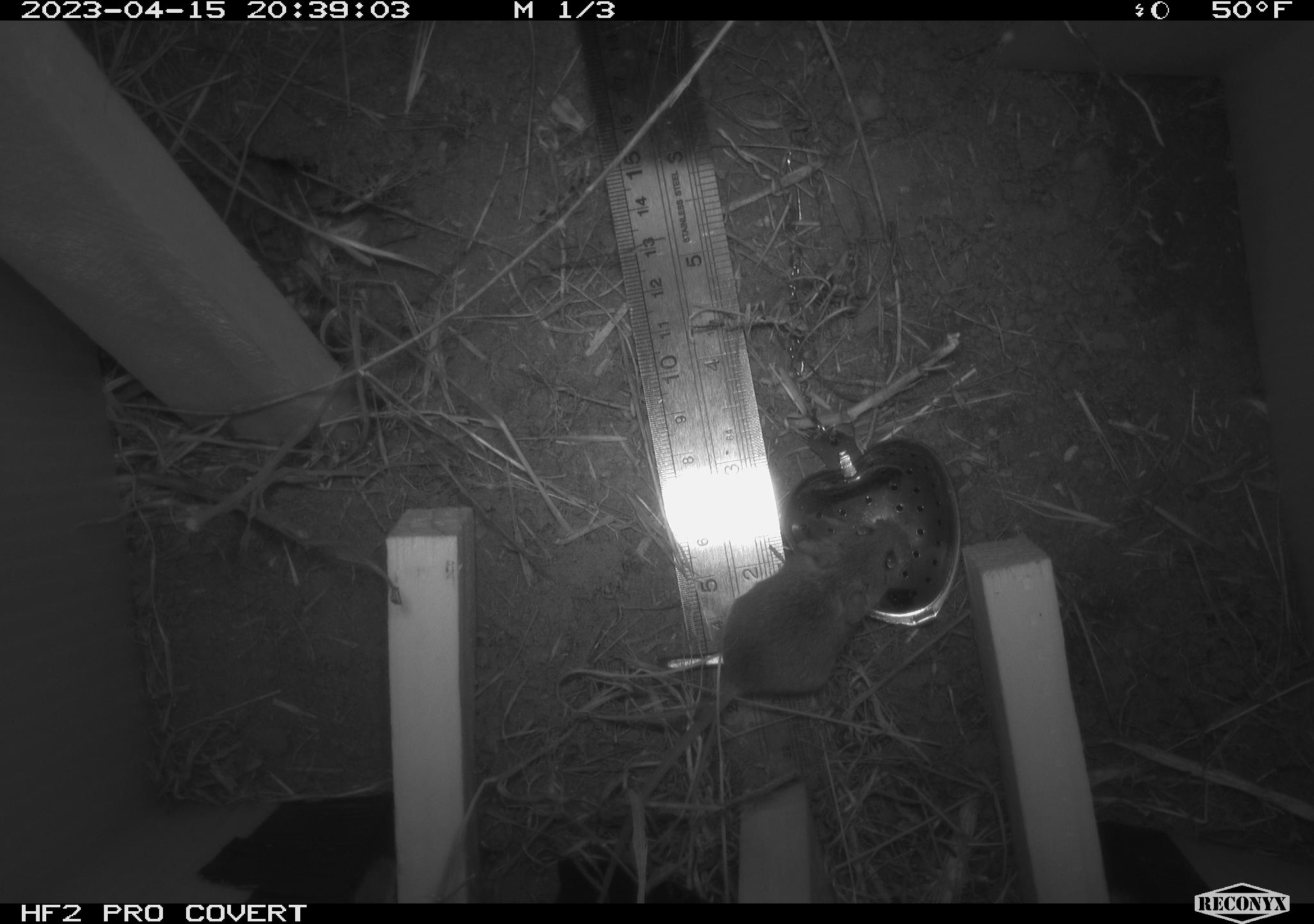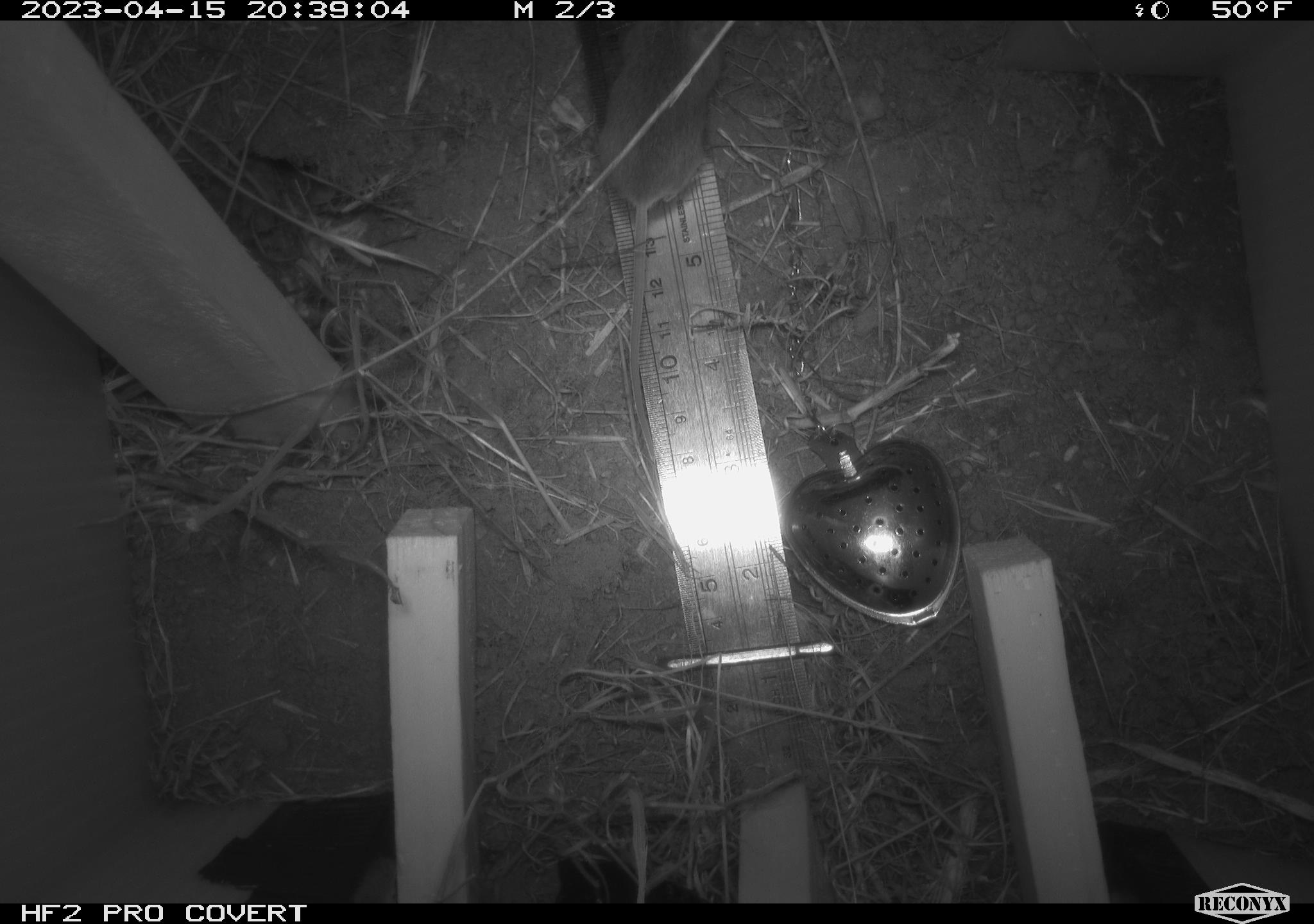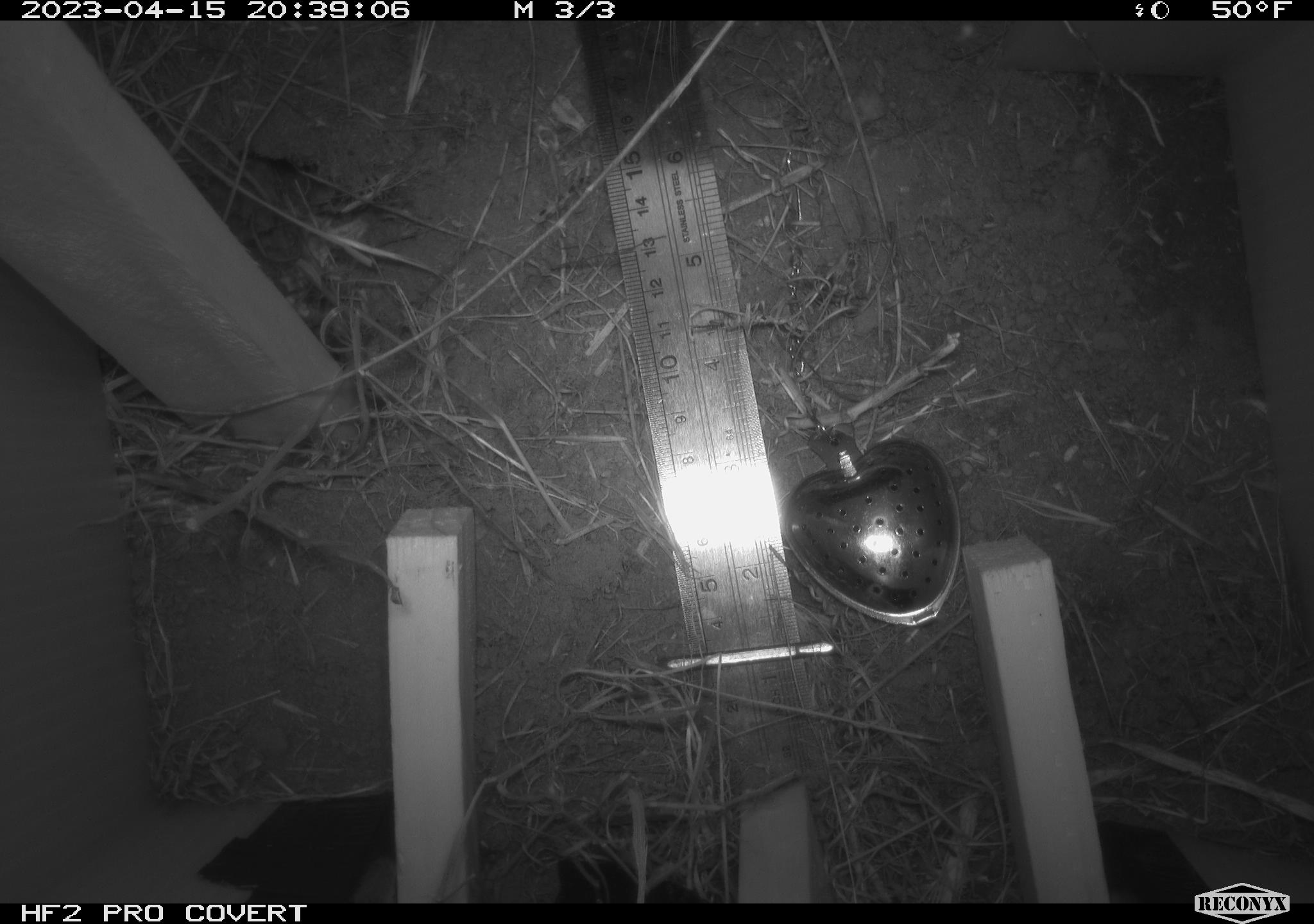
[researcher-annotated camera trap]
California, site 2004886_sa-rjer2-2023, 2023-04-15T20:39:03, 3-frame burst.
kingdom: Animalia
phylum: Chordata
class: Mammalia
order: Rodentia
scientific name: Rodentia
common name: mouse species